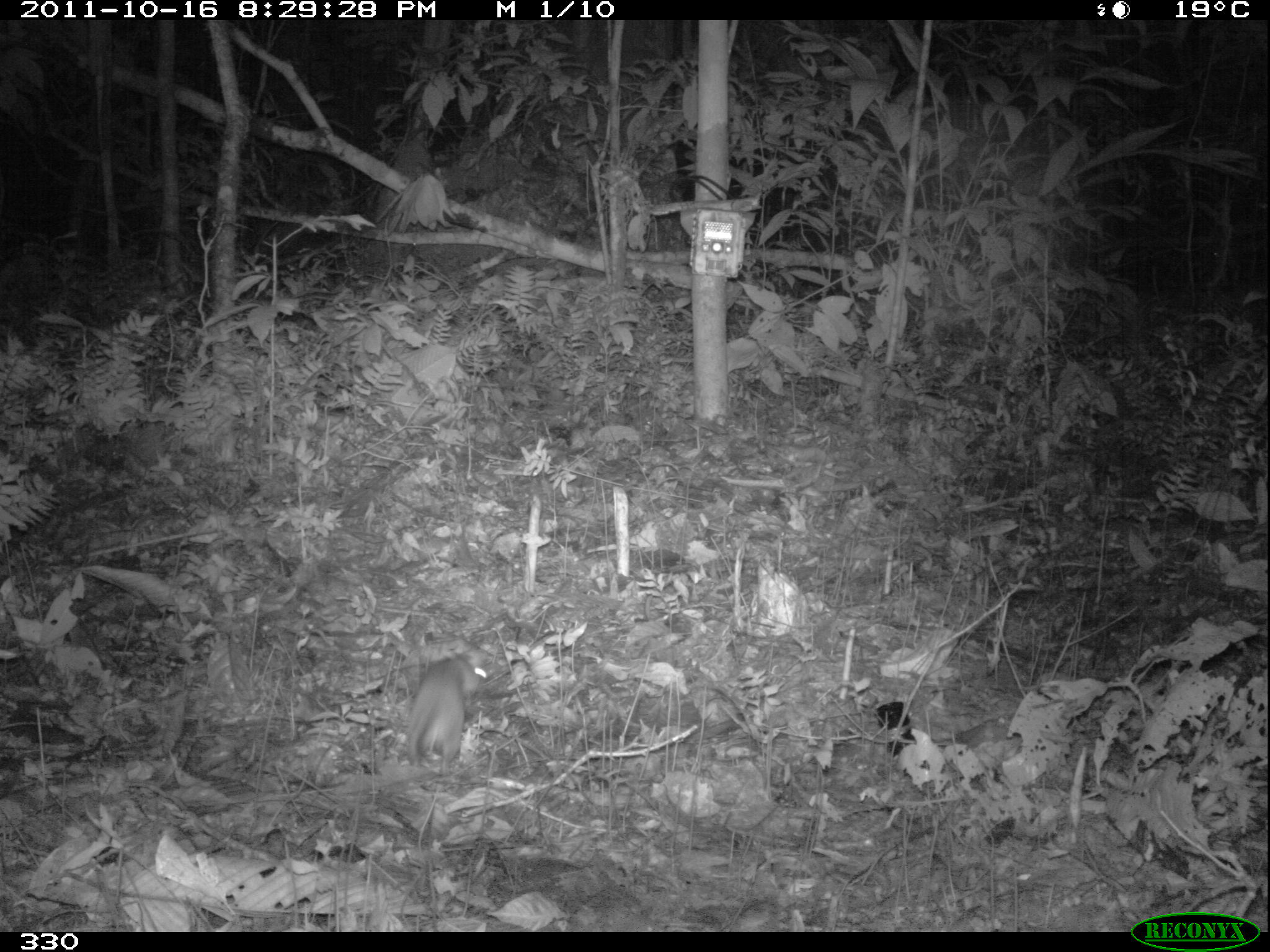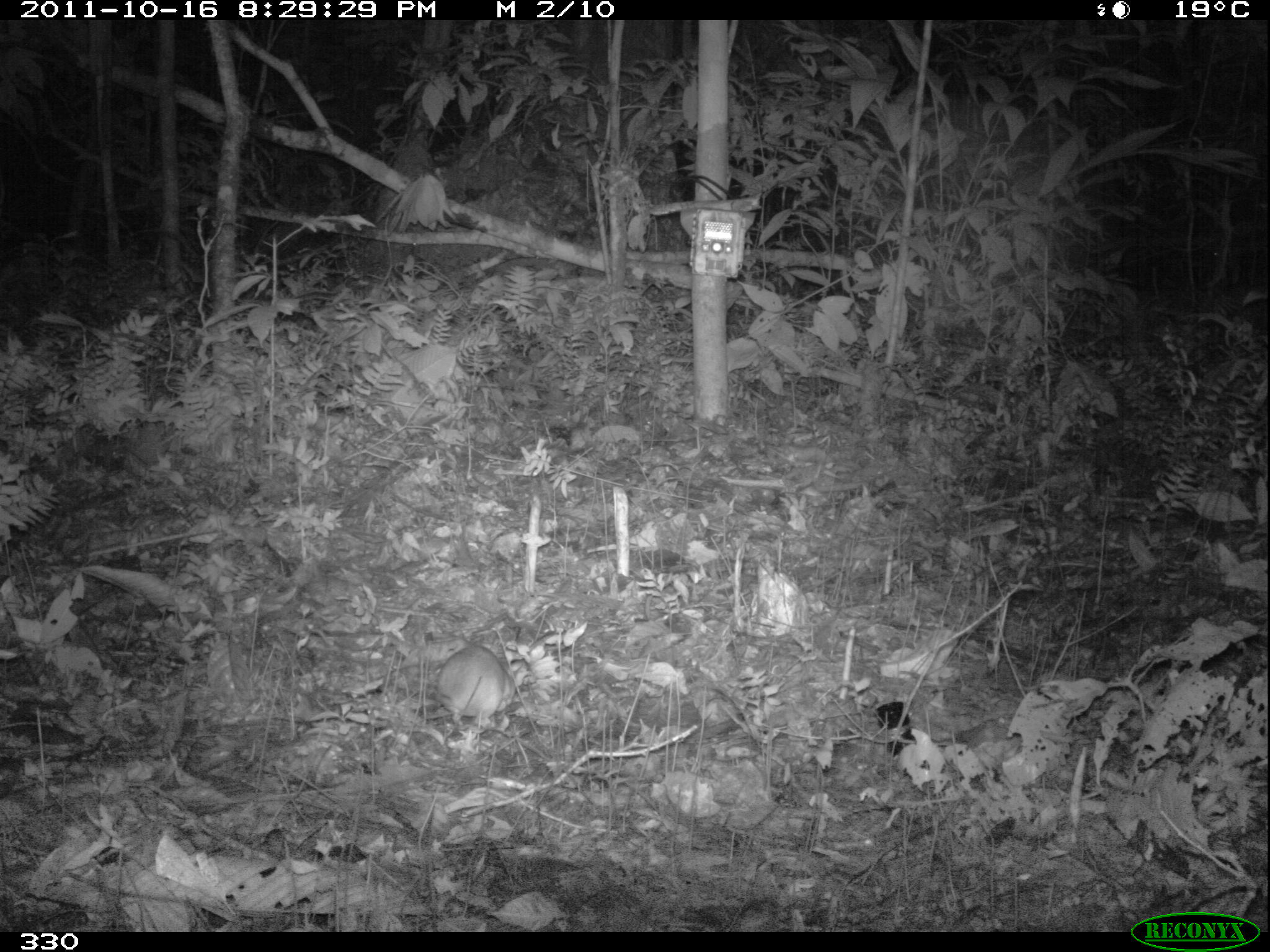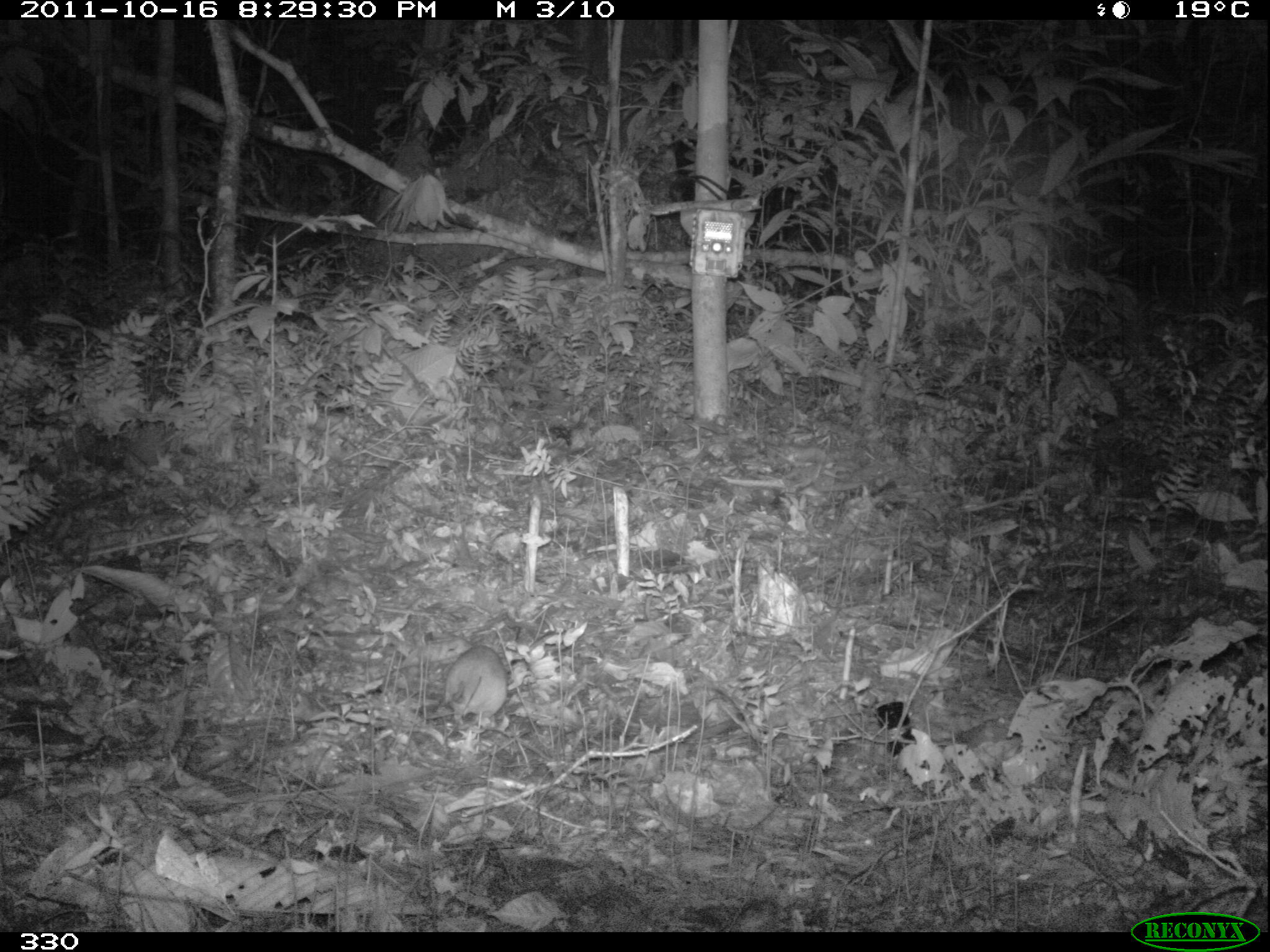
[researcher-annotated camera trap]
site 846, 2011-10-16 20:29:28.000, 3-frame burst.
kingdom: Animalia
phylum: Chordata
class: Mammalia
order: Rodentia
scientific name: Rodentia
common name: rodents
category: unknown rodent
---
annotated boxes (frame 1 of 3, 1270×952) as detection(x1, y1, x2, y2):
unknown rodent: detection(402, 655, 491, 778)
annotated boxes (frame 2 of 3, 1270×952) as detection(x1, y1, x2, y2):
unknown rodent: detection(434, 644, 517, 733)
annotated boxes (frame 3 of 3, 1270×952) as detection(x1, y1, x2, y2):
unknown rodent: detection(445, 645, 507, 718)